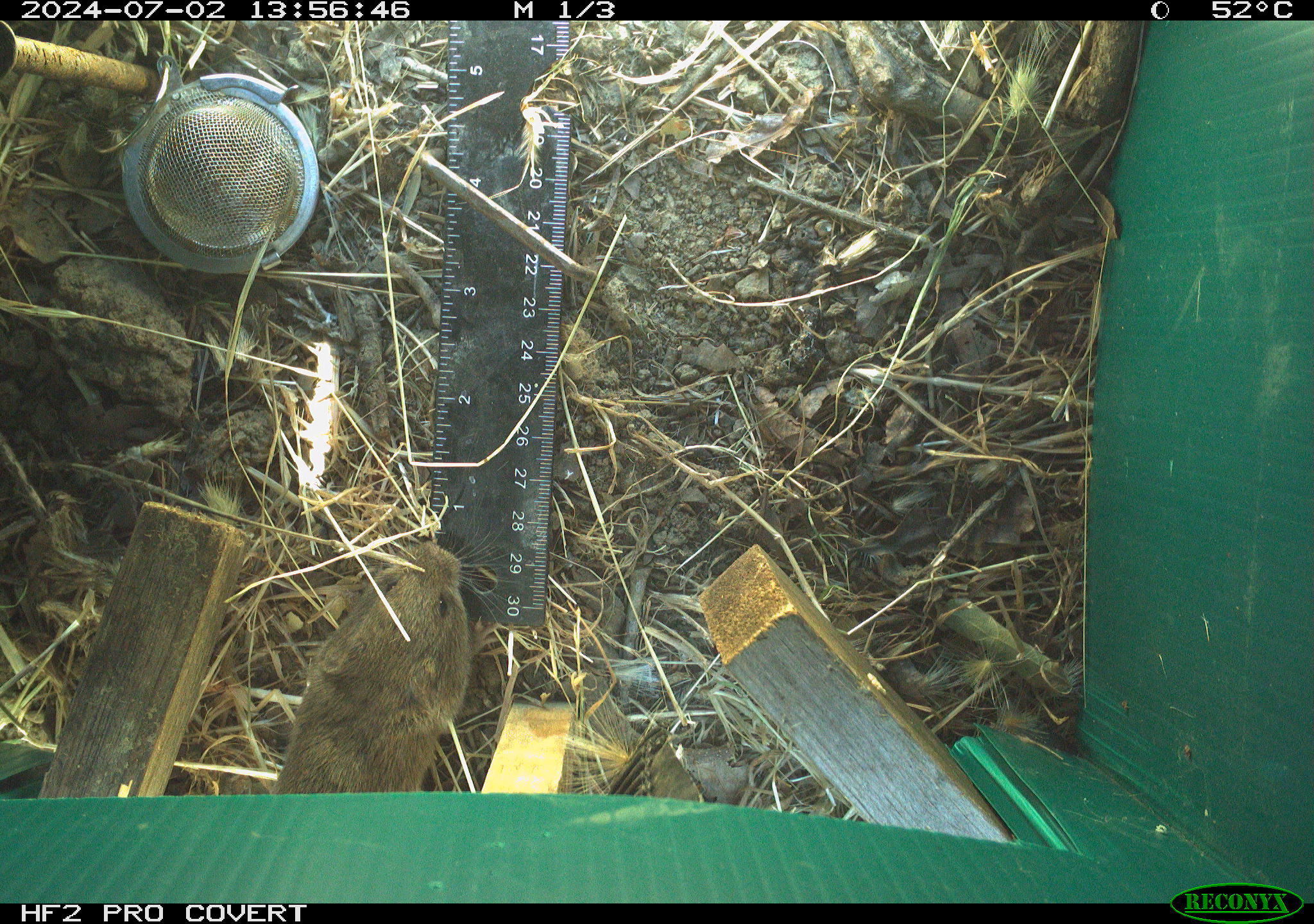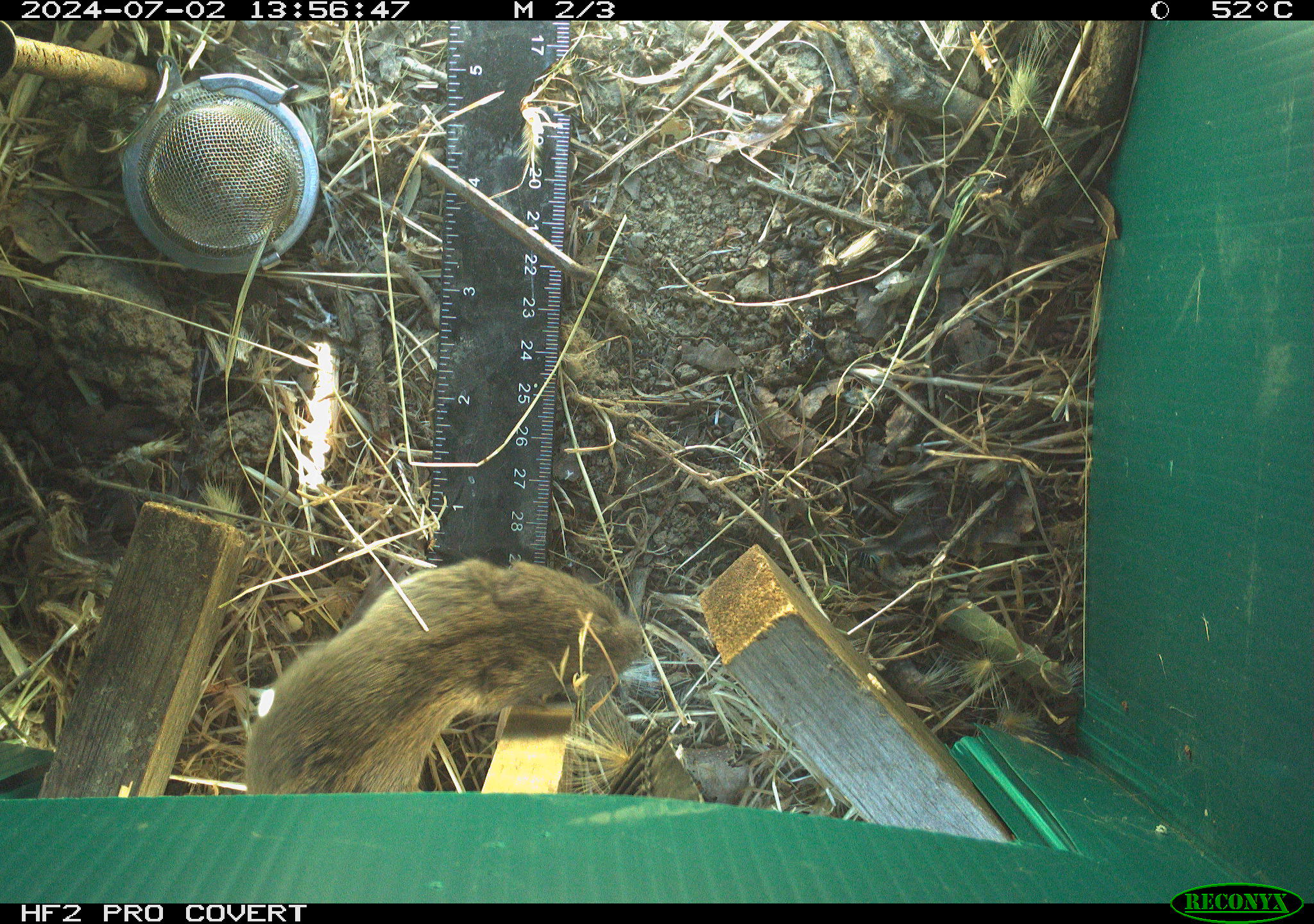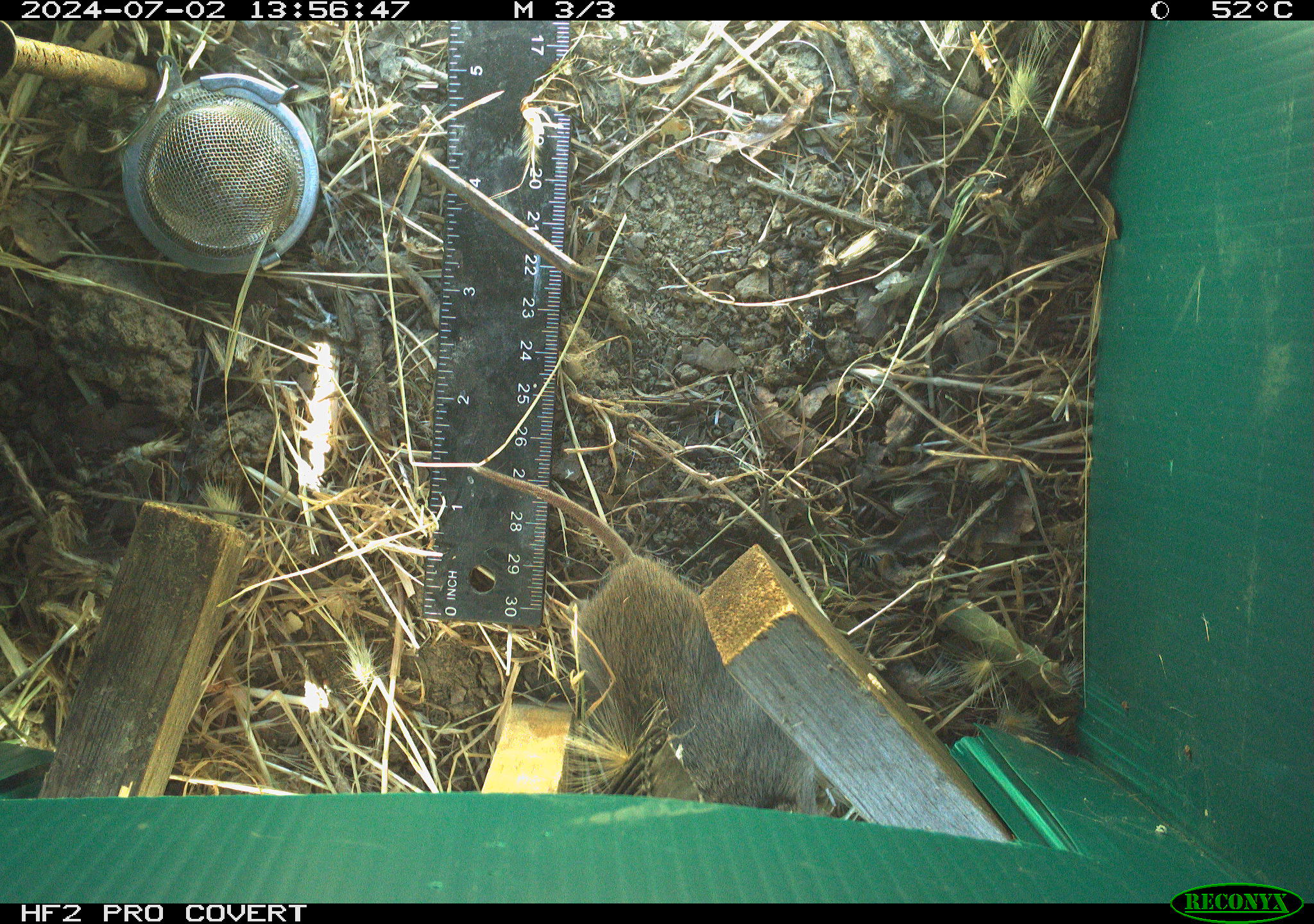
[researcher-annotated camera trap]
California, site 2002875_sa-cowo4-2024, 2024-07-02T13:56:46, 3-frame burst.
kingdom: Animalia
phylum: Chordata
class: Mammalia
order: Rodentia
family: Cricetidae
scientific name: Arvicolinae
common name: voles, lemmings, and muskrats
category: arvicolinae subfamily